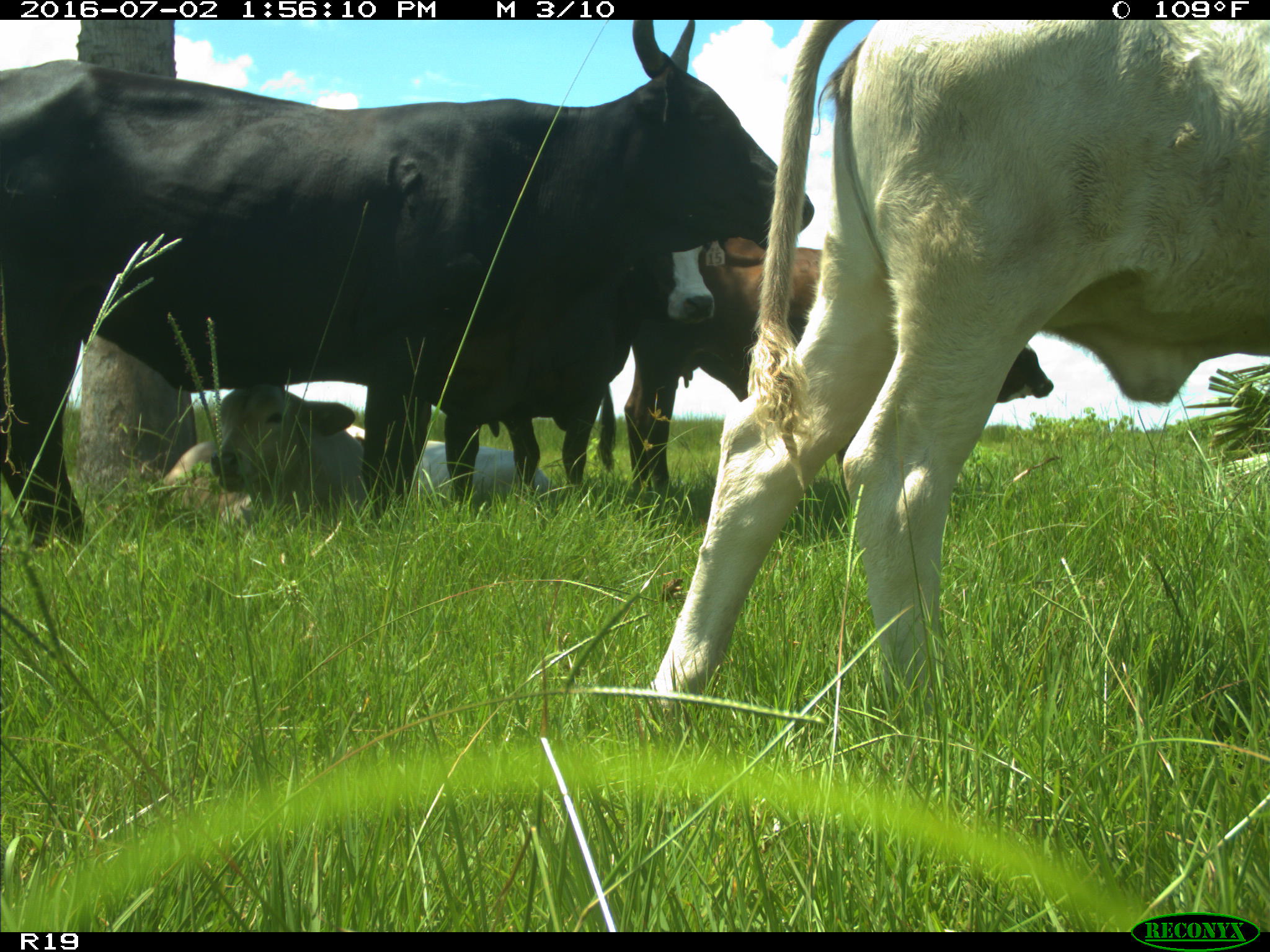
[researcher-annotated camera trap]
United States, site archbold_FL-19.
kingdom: Animalia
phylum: Chordata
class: Mammalia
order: Artiodactyla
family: Bovidae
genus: Bos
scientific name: Bos taurus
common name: domestic cow